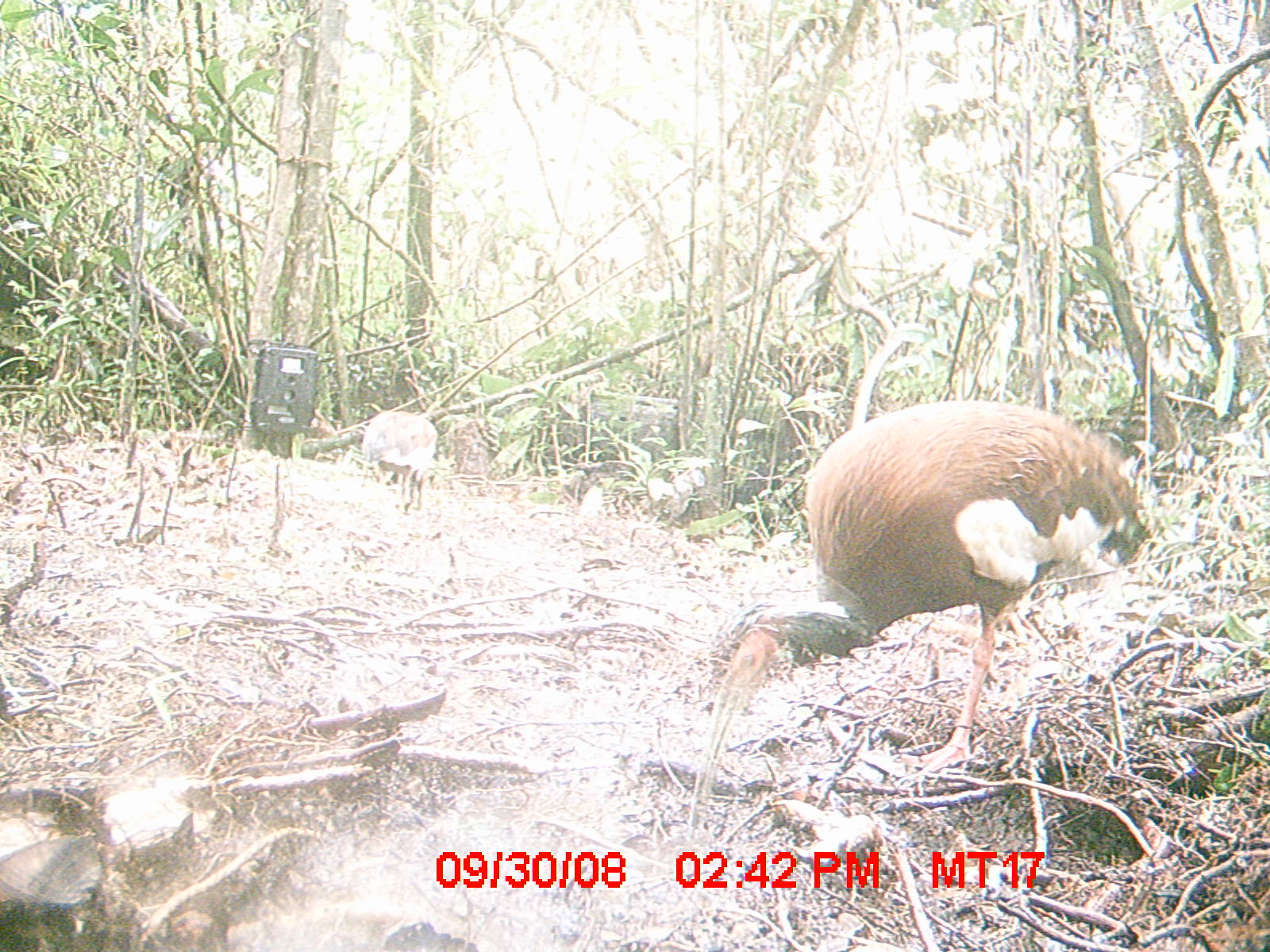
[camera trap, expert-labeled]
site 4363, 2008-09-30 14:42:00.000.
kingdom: Animalia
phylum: Chordata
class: Aves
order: Pelecaniformes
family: Threskiornithidae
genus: Lophotibis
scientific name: Lophotibis cristata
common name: madagascan ibis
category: lophotibis cristataa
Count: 2.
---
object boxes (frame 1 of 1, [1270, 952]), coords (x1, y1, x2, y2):
lophotibis cristataa: (685, 396, 1157, 827); (359, 411, 437, 514)